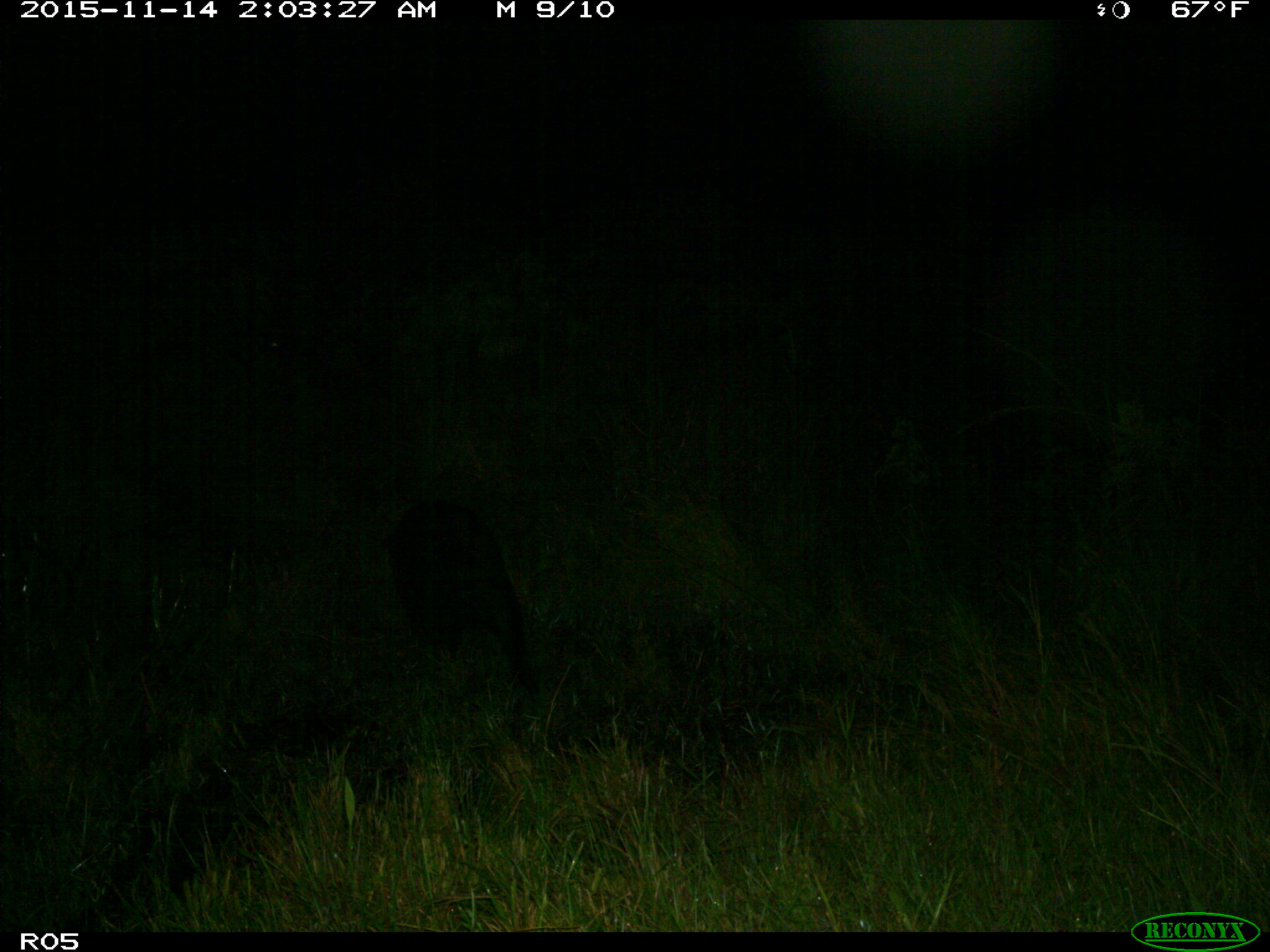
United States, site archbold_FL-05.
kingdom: Animalia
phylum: Chordata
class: Mammalia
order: Artiodactyla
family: Suidae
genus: Sus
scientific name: Sus scrofa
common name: wild boar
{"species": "Sus scrofa (wild boar)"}